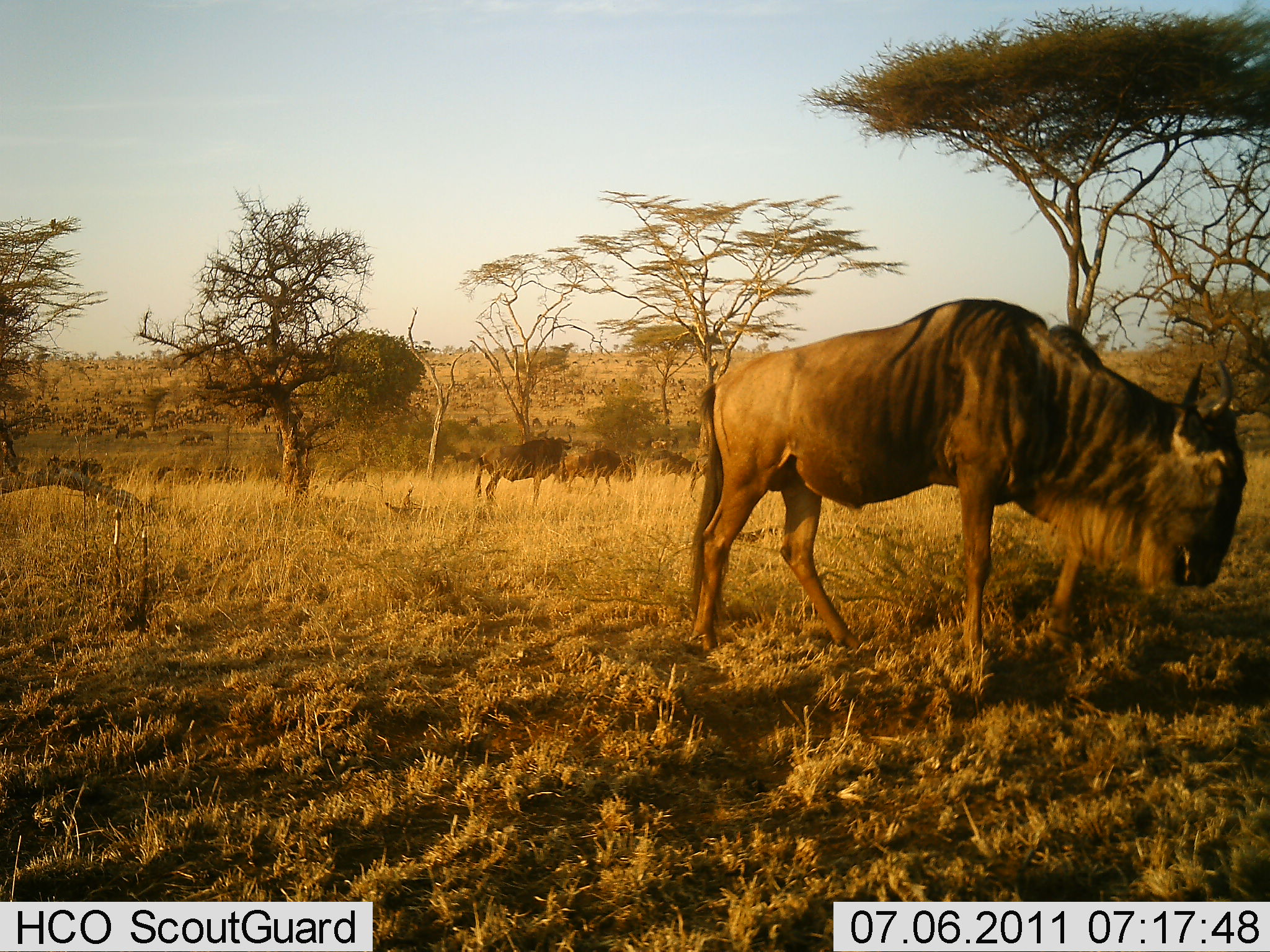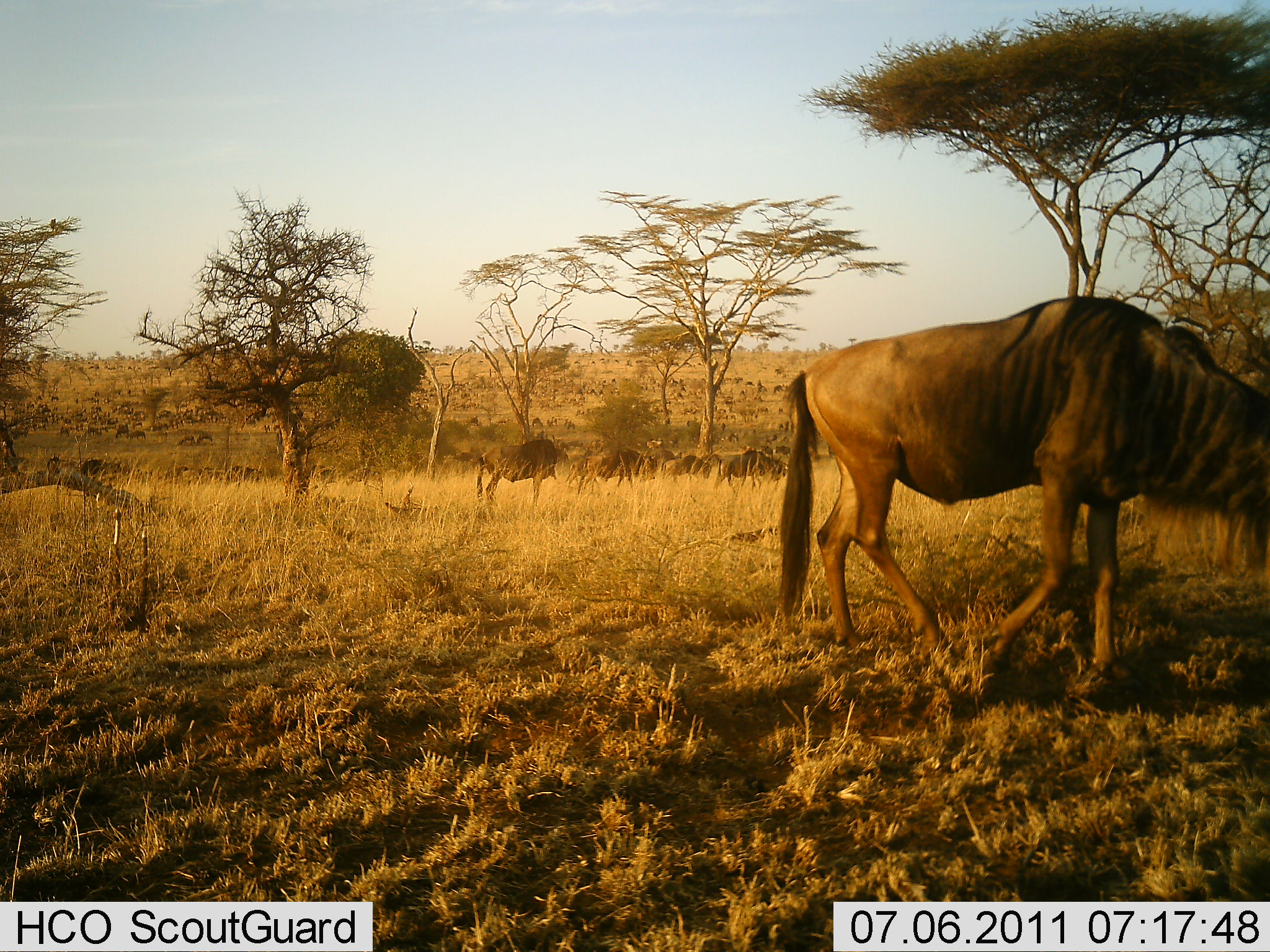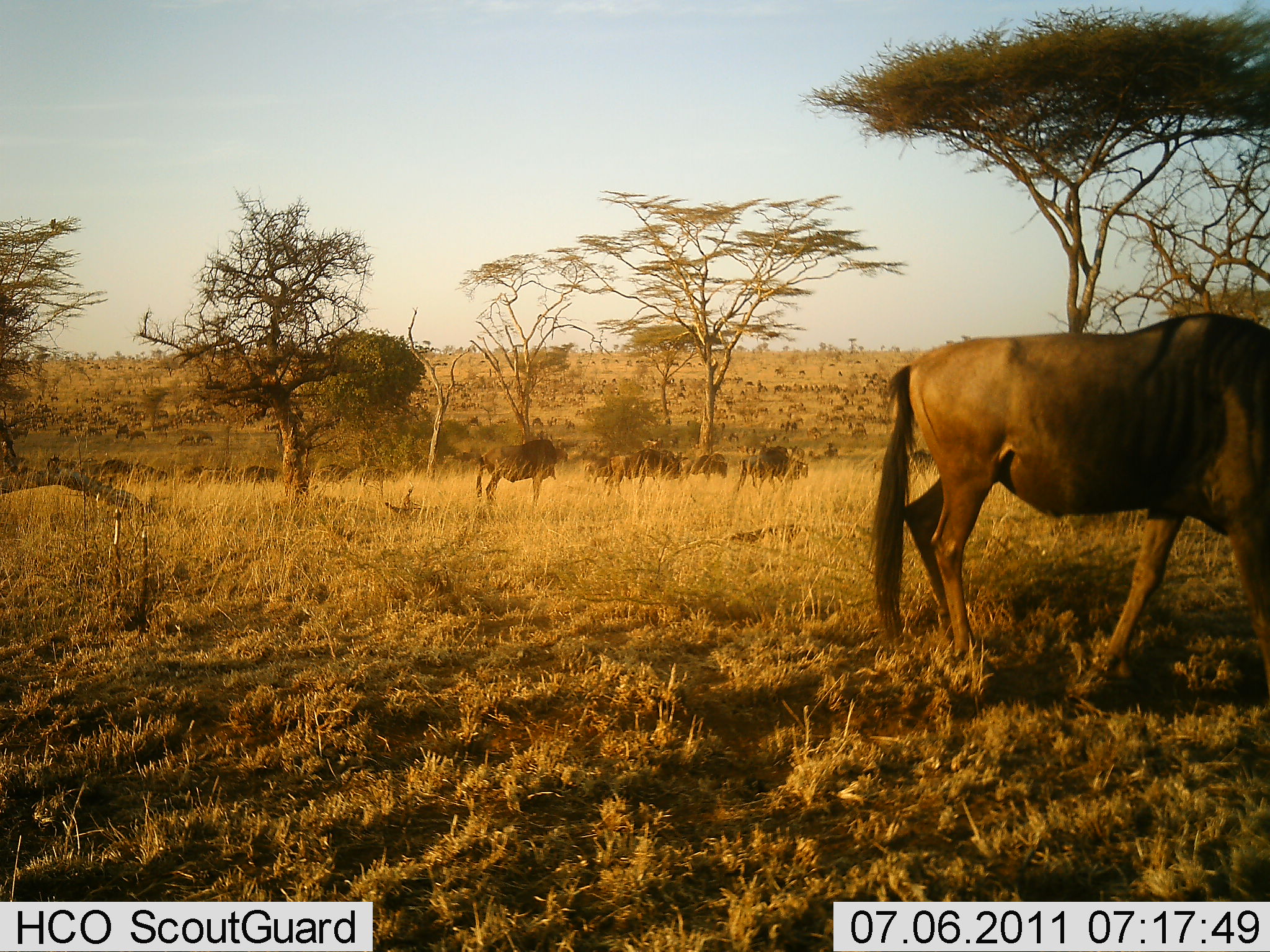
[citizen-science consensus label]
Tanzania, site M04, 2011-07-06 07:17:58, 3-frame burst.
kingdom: Animalia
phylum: Chordata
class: Mammalia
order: Artiodactyla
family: Bovidae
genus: Connochaetes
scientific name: Connochaetes taurinus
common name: blue wildebeest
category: wildebeest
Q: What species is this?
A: Wildebeest (blue wildebeest) (Connochaetes taurinus).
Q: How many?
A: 11-50.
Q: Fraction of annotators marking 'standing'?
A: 43%.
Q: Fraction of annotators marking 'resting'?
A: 7%.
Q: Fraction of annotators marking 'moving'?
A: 86%.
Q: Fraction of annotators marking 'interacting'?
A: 14%.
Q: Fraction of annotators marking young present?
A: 7%.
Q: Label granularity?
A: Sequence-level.